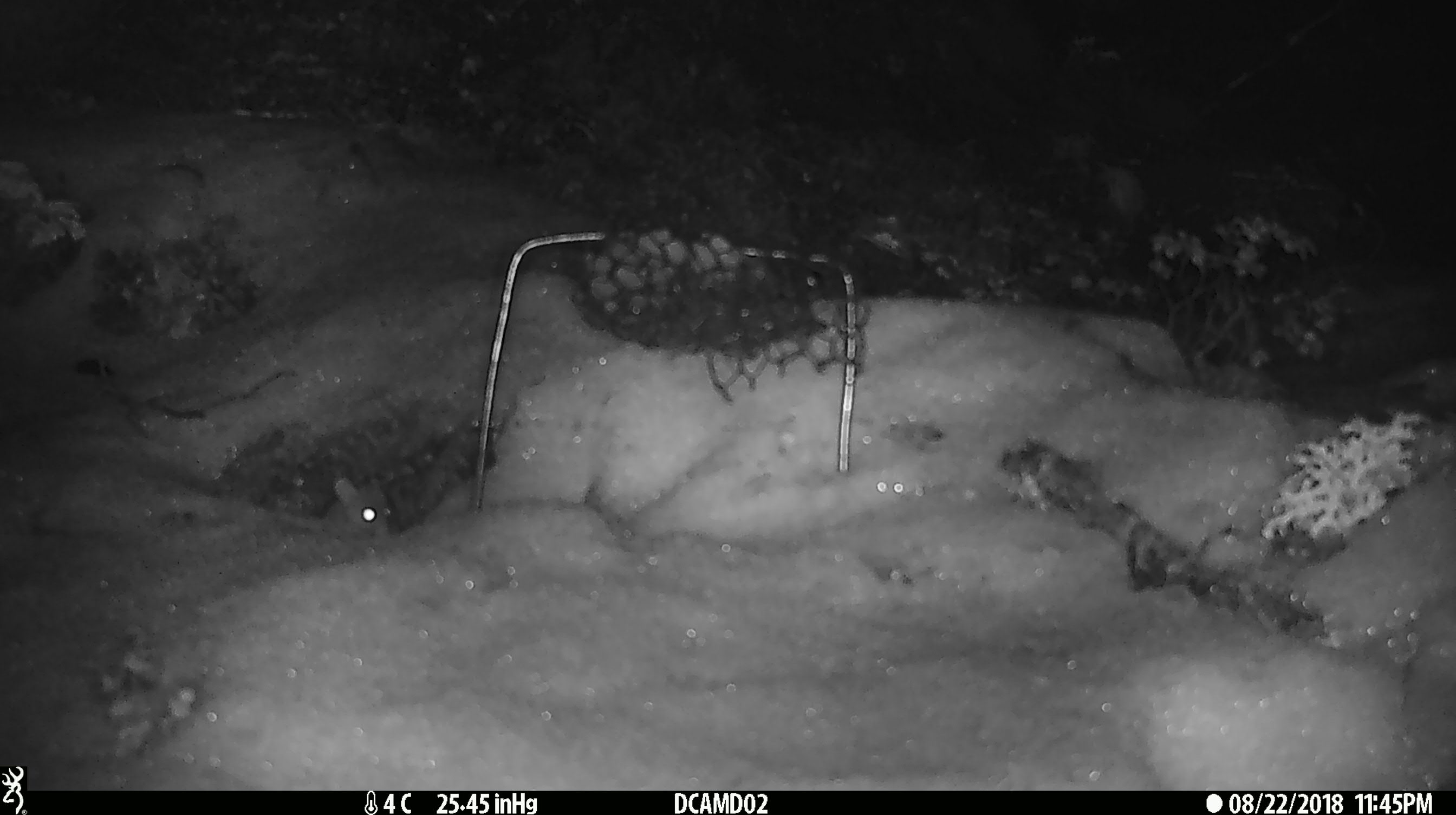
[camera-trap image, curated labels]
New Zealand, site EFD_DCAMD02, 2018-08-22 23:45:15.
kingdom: Animalia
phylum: Chordata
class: Mammalia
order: Rodentia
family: Muridae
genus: Mus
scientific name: Mus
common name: mouse